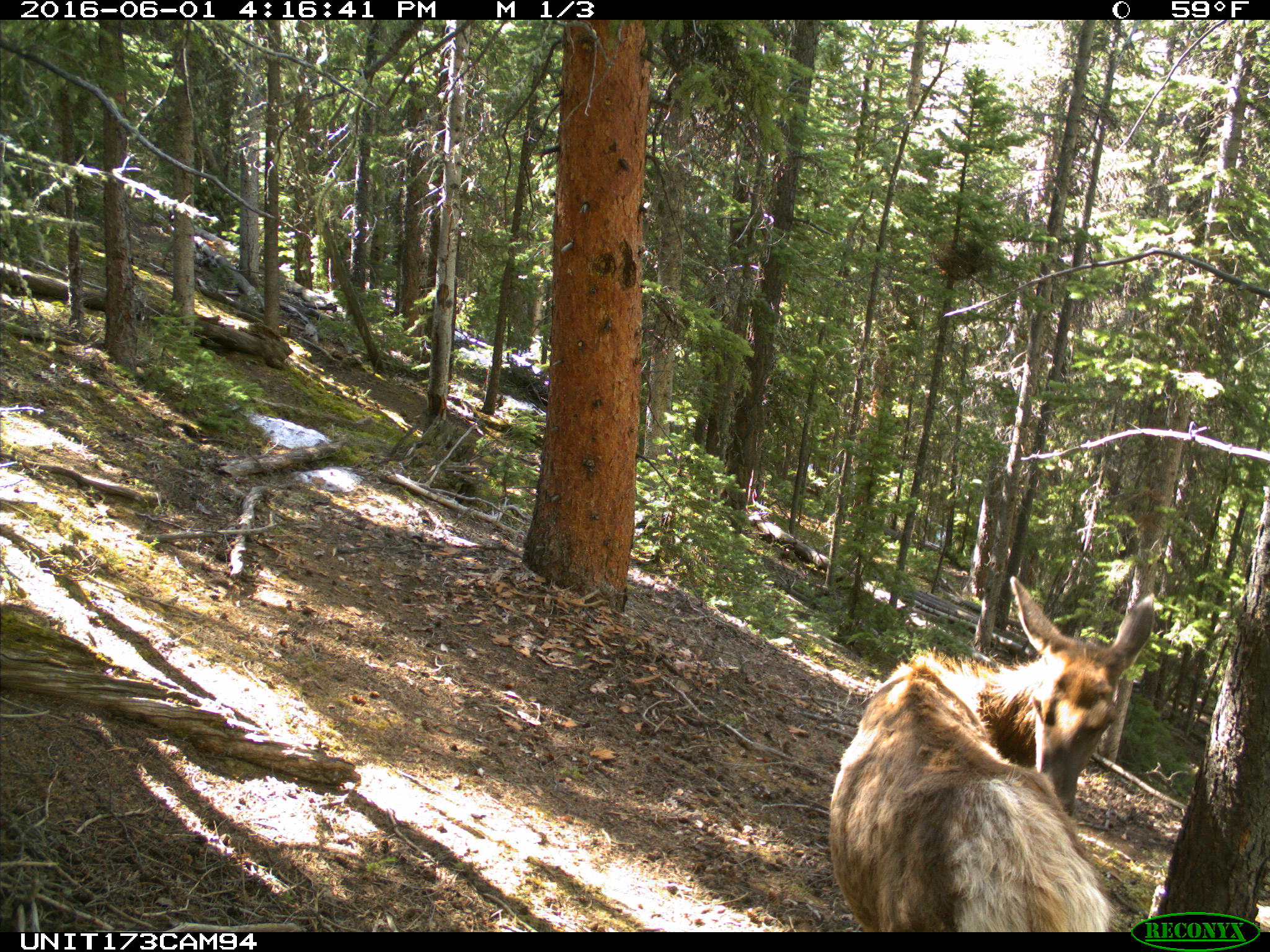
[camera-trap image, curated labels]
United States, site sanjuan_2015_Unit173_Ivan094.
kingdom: Animalia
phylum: Chordata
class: Mammalia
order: Artiodactyla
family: Cervidae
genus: Cervus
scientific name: Cervus elaphus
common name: red deer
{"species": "Cervus elaphus (red deer)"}